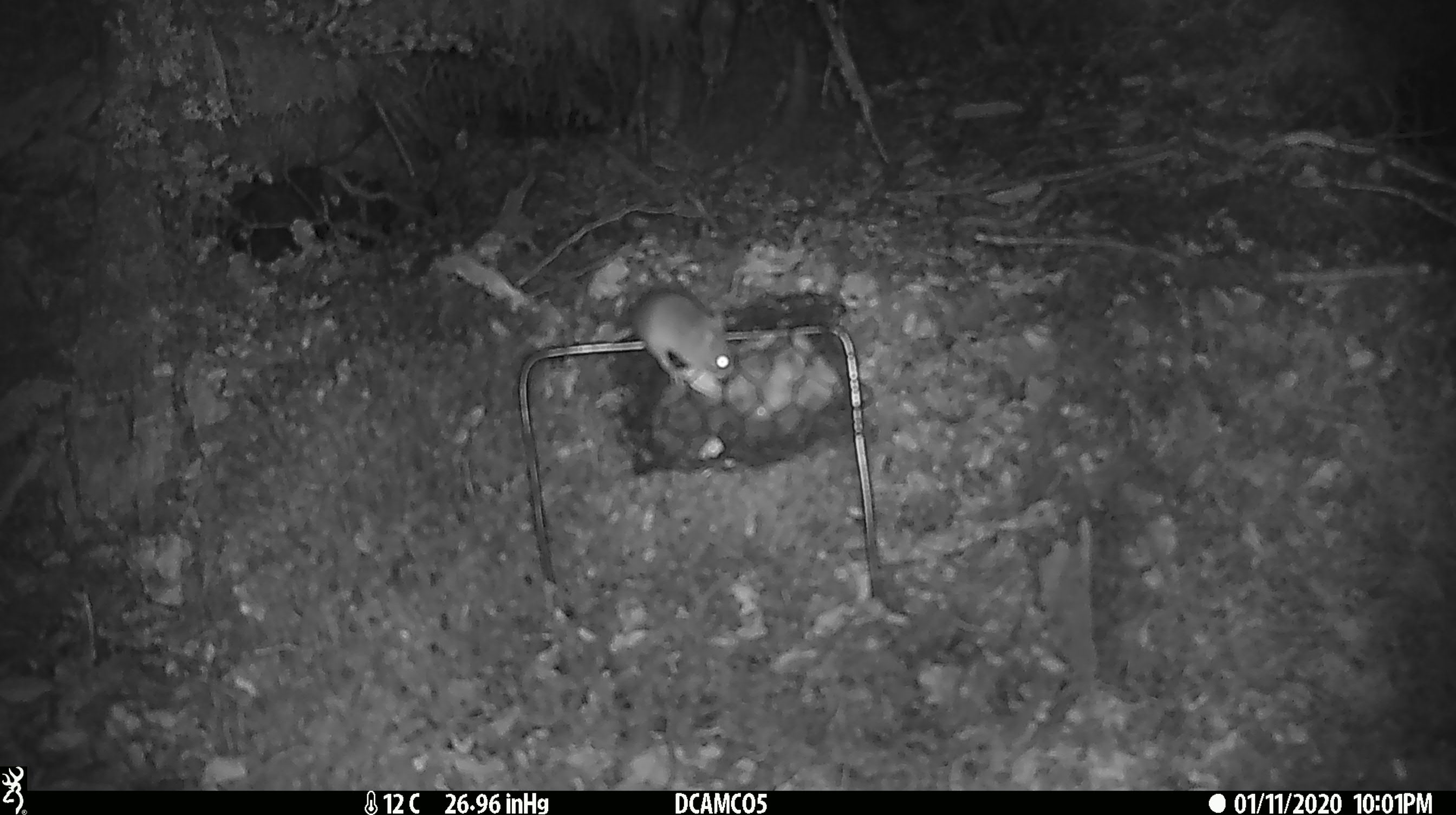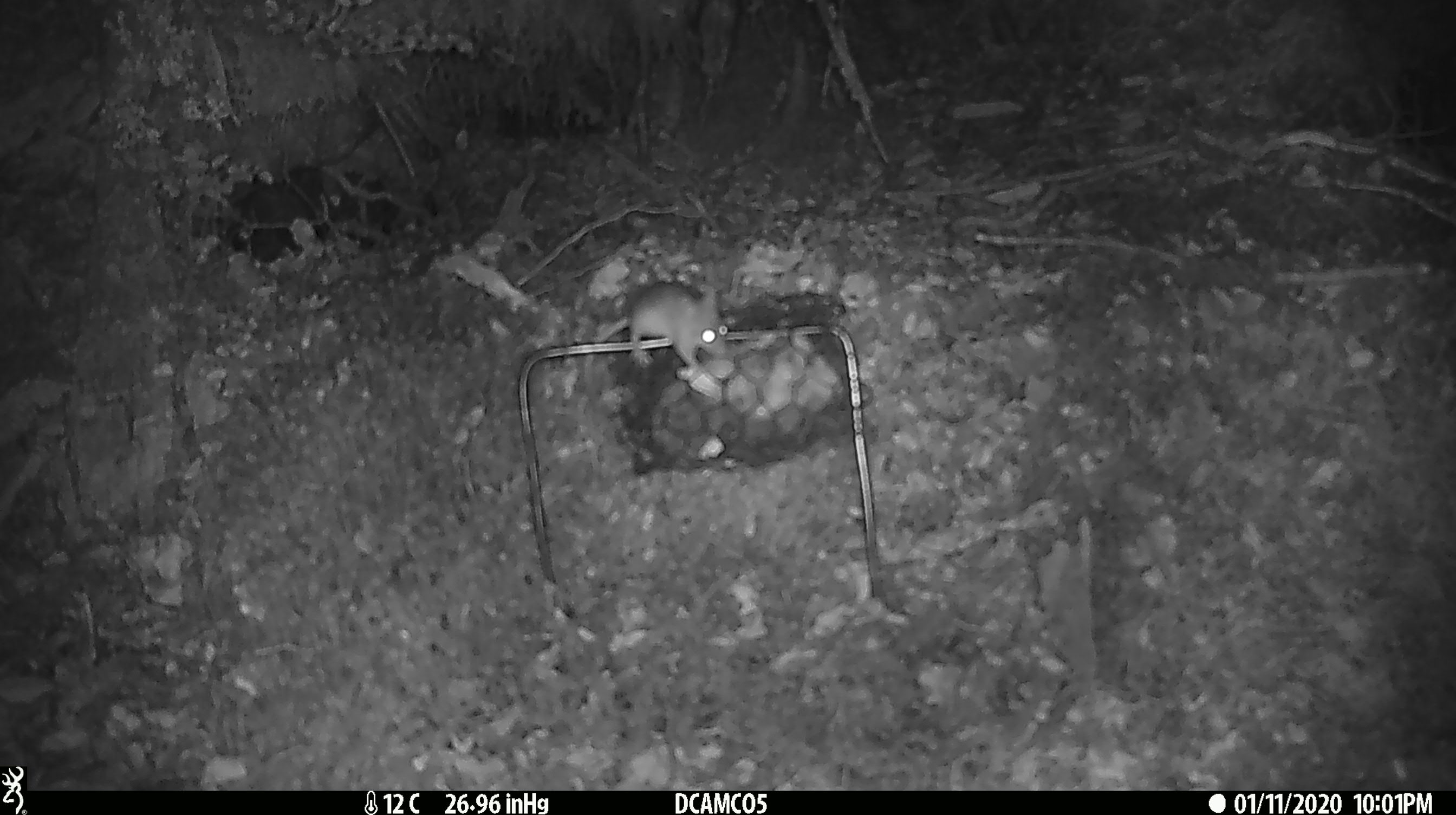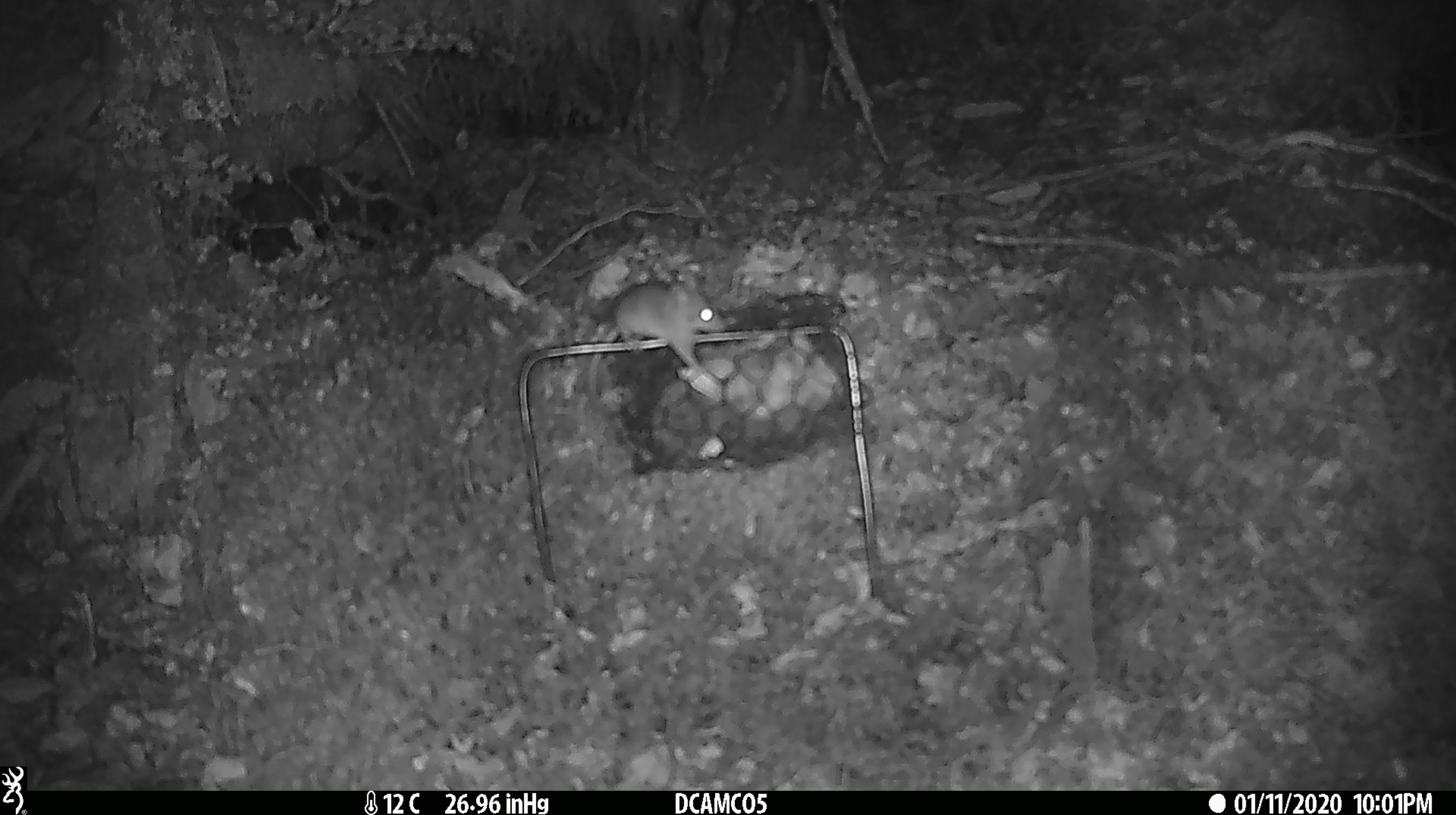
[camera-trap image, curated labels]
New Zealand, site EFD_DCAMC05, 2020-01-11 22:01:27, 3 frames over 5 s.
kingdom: Animalia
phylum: Chordata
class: Mammalia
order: Rodentia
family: Muridae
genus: Mus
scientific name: Mus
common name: mouse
Mouse (Mus).